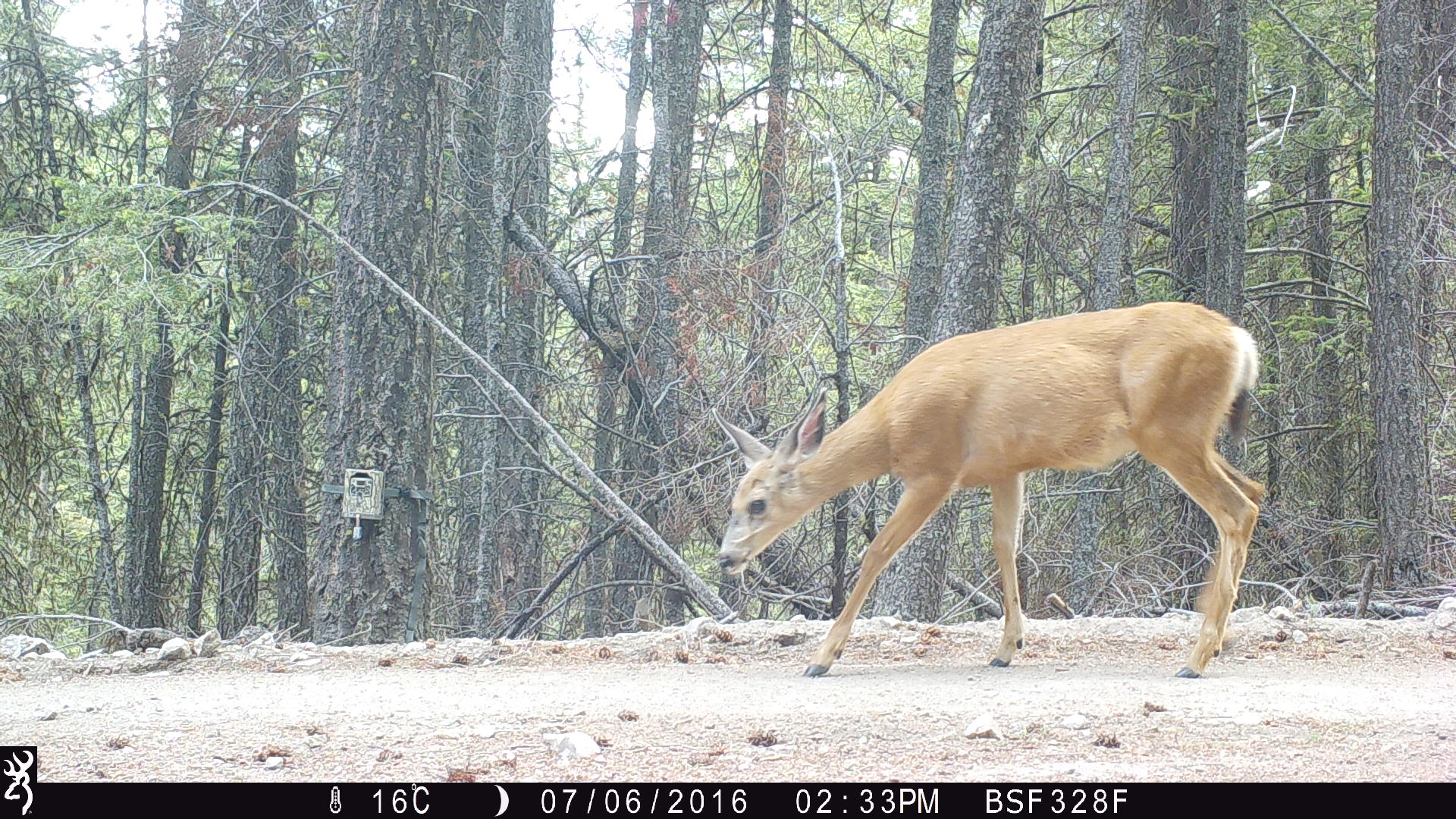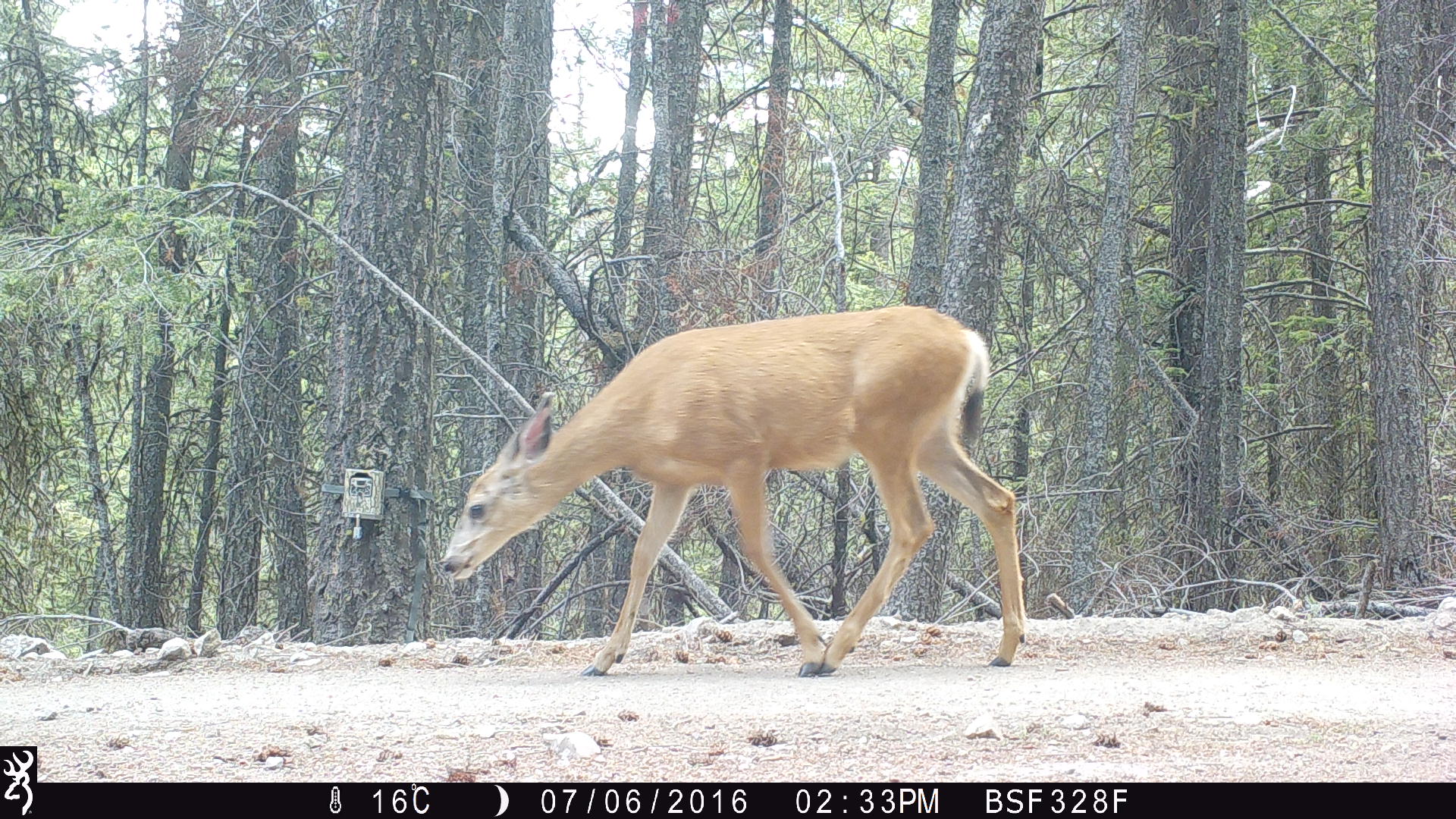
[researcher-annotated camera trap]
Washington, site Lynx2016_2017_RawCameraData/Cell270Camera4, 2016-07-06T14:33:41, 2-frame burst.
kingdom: Animalia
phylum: Chordata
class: Mammalia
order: Artiodactyla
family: Cervidae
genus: Odocoileus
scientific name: Odocoileus hemionus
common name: mule deer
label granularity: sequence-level